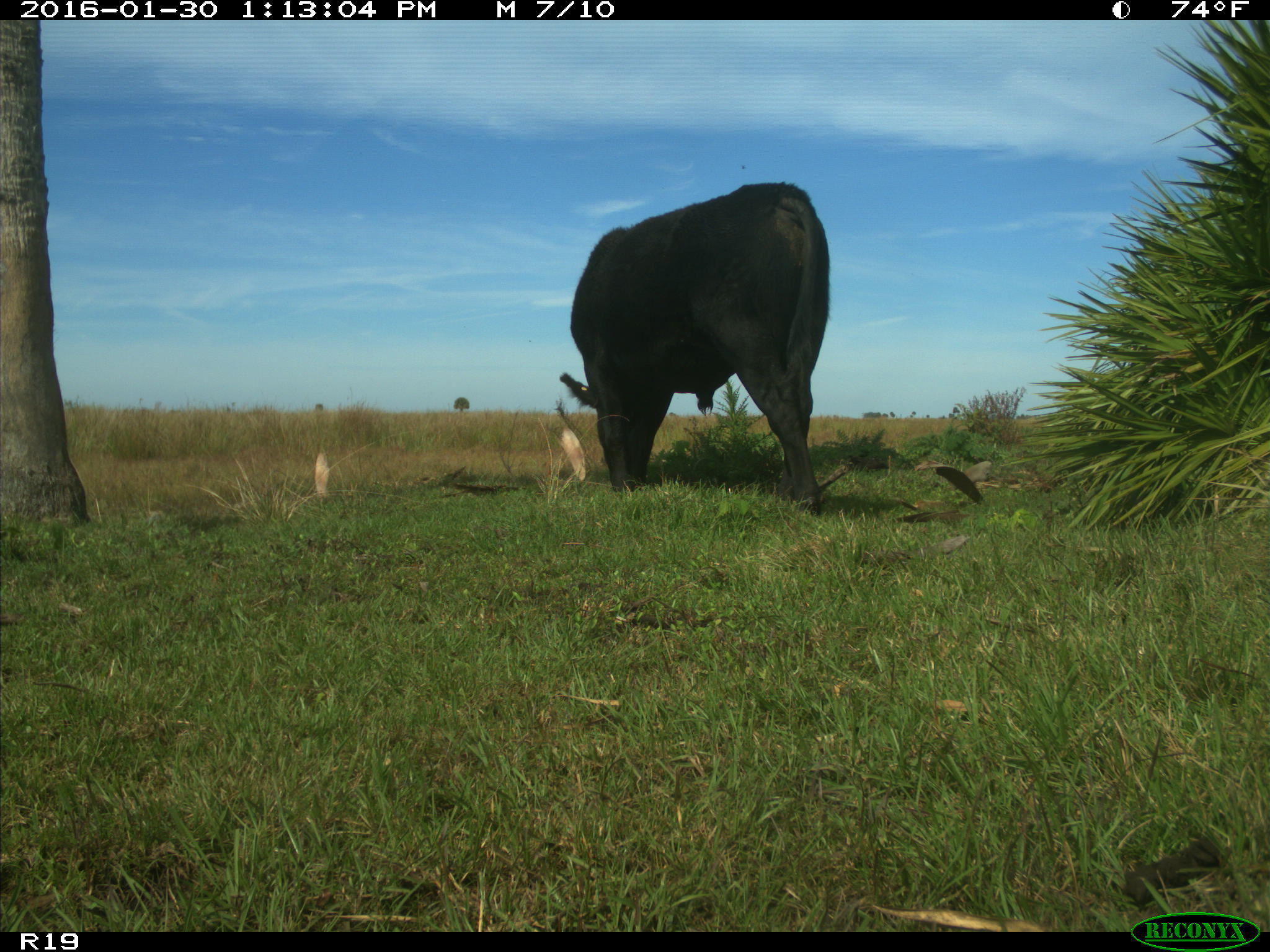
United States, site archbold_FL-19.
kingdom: Animalia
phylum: Chordata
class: Mammalia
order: Artiodactyla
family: Bovidae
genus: Bos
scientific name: Bos taurus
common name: domestic cow